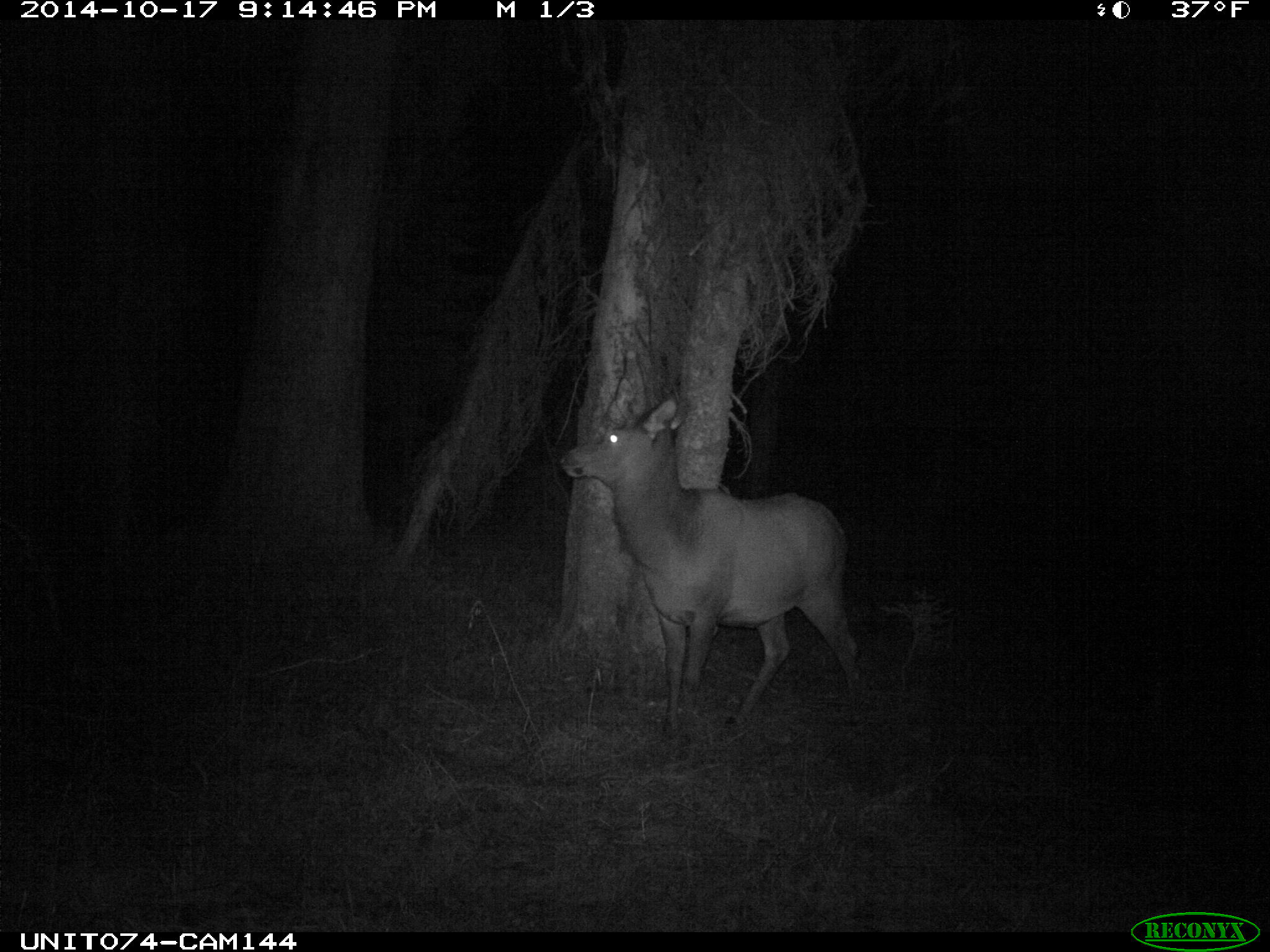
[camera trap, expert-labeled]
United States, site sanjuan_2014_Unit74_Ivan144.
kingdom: Animalia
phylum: Chordata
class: Mammalia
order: Artiodactyla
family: Cervidae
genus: Cervus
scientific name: Cervus elaphus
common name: red deer